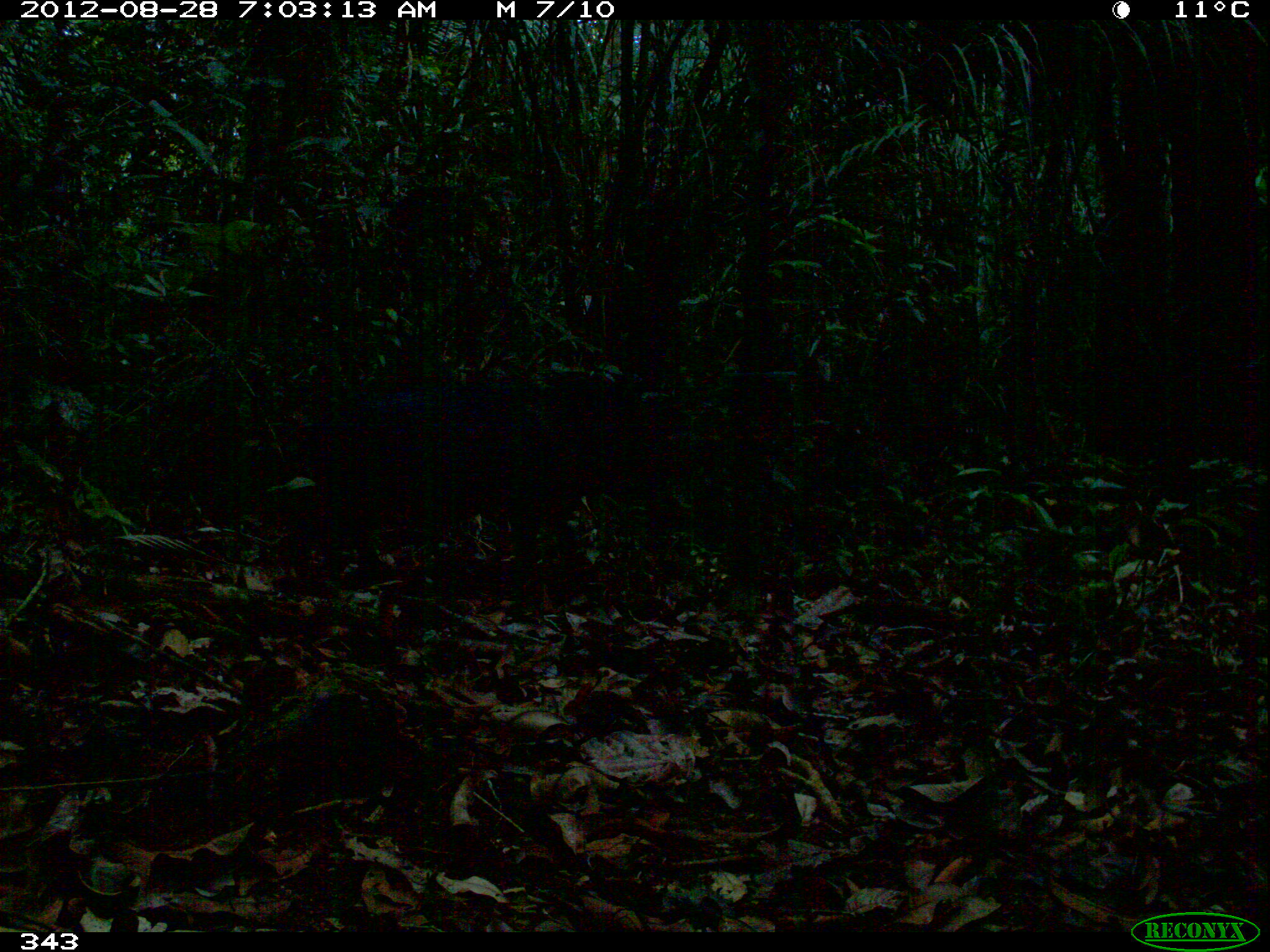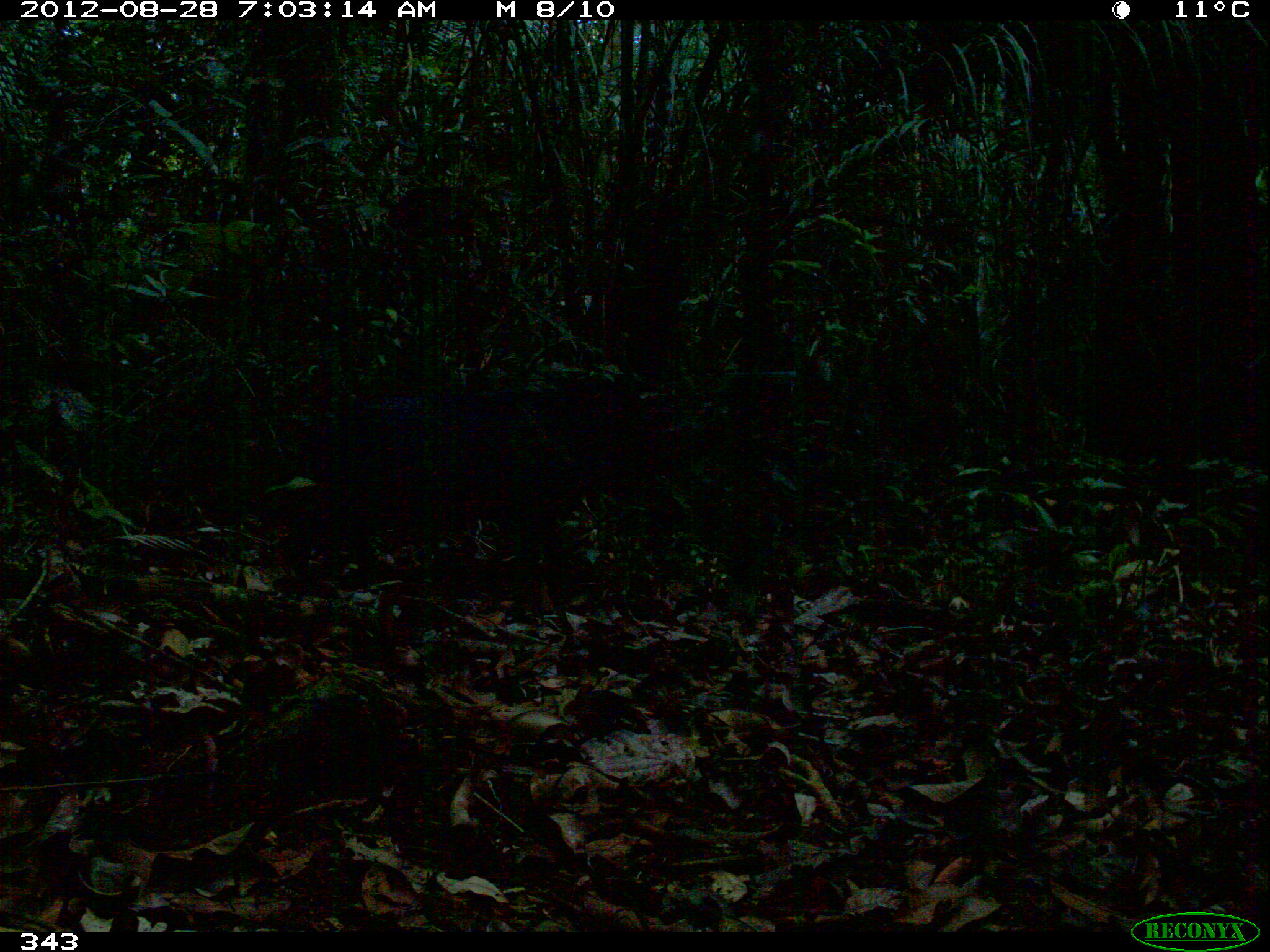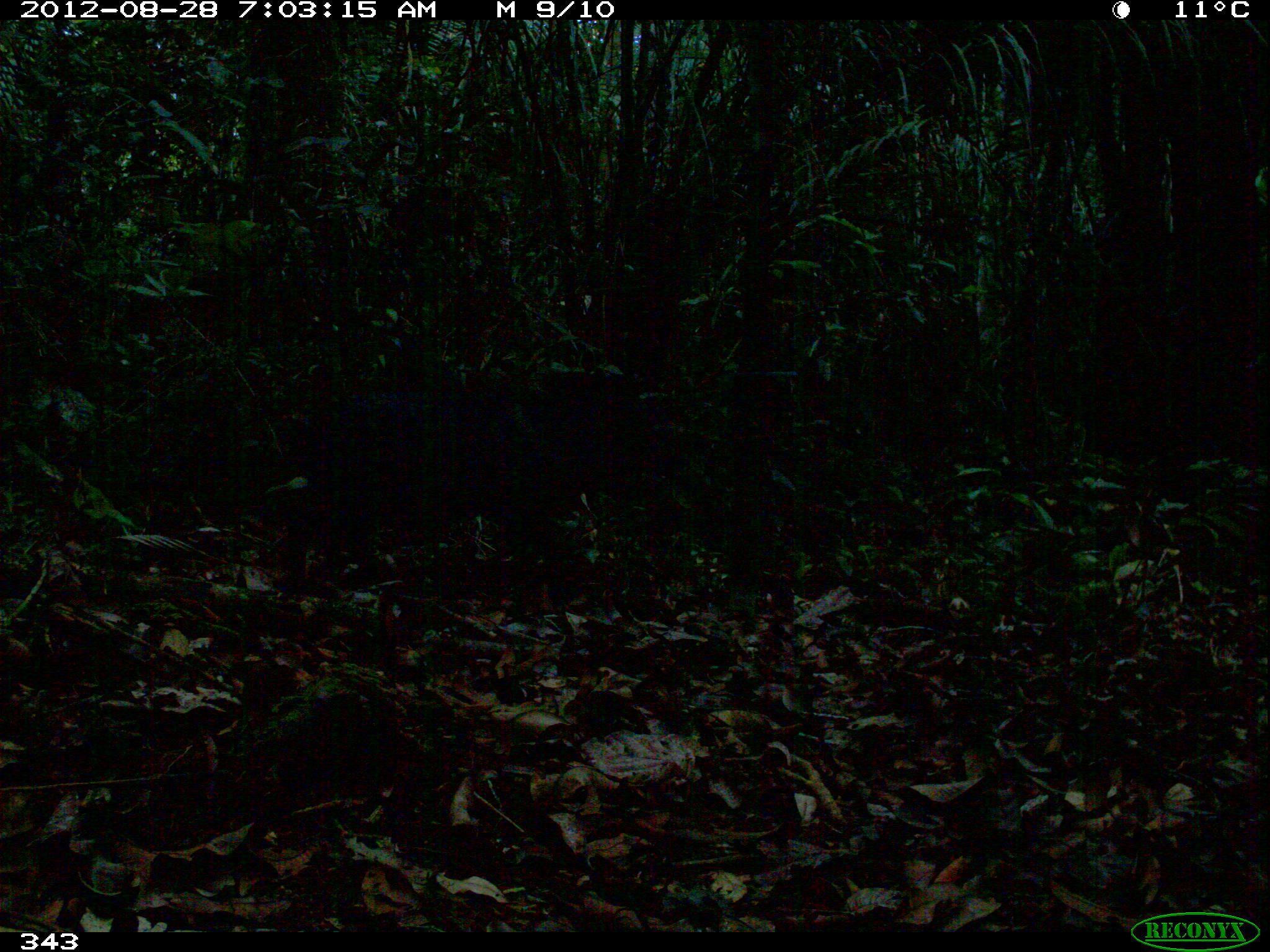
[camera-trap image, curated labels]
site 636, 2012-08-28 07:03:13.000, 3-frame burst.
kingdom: Animalia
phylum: Chordata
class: Mammalia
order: Artiodactyla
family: Tayassuidae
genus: Pecari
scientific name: Pecari tajacu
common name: collared peccary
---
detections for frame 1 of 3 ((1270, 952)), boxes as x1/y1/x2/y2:
pecari tajacu: 285/363/634/582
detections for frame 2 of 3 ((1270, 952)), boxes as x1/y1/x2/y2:
pecari tajacu: 283/373/726/636